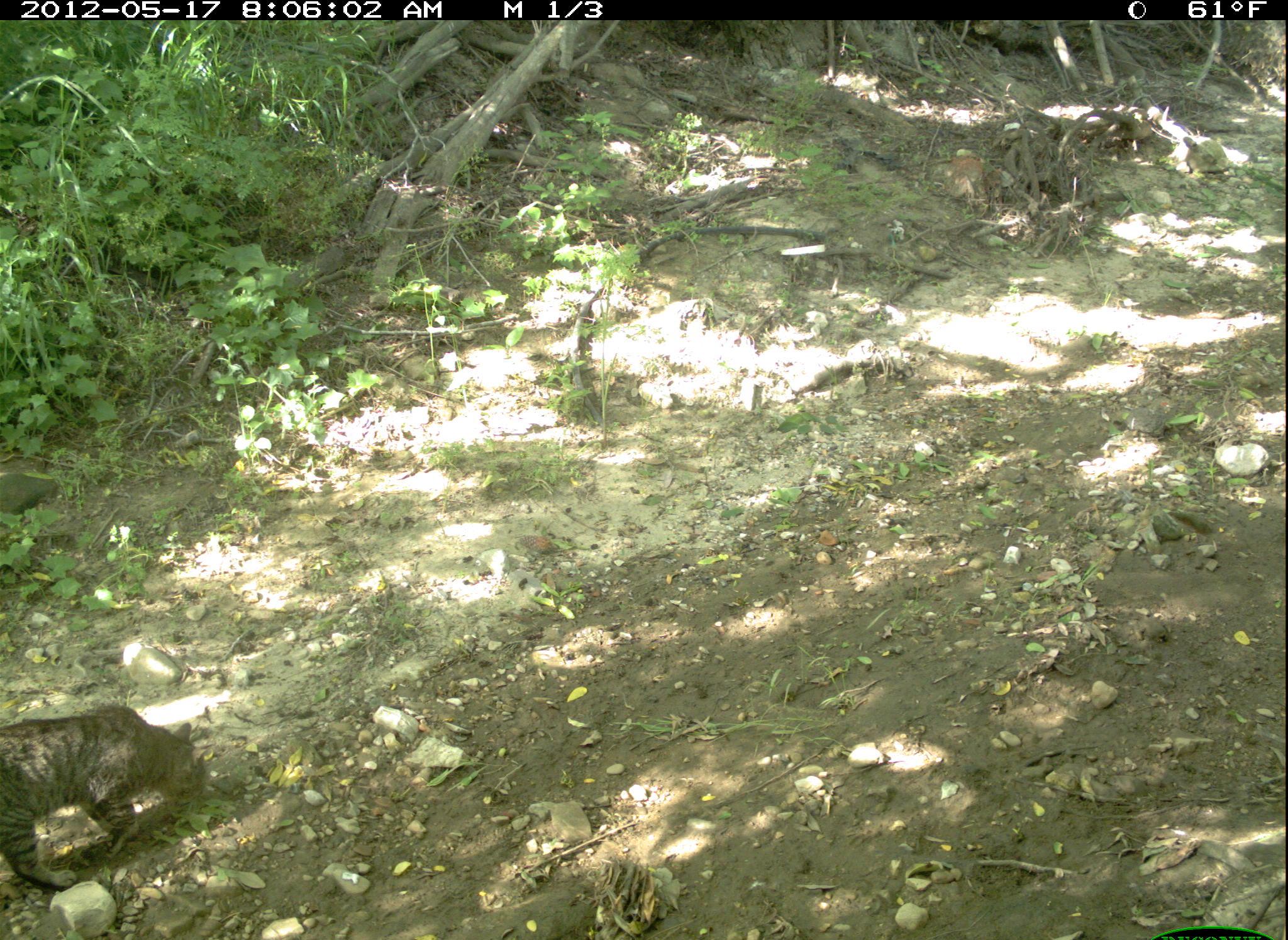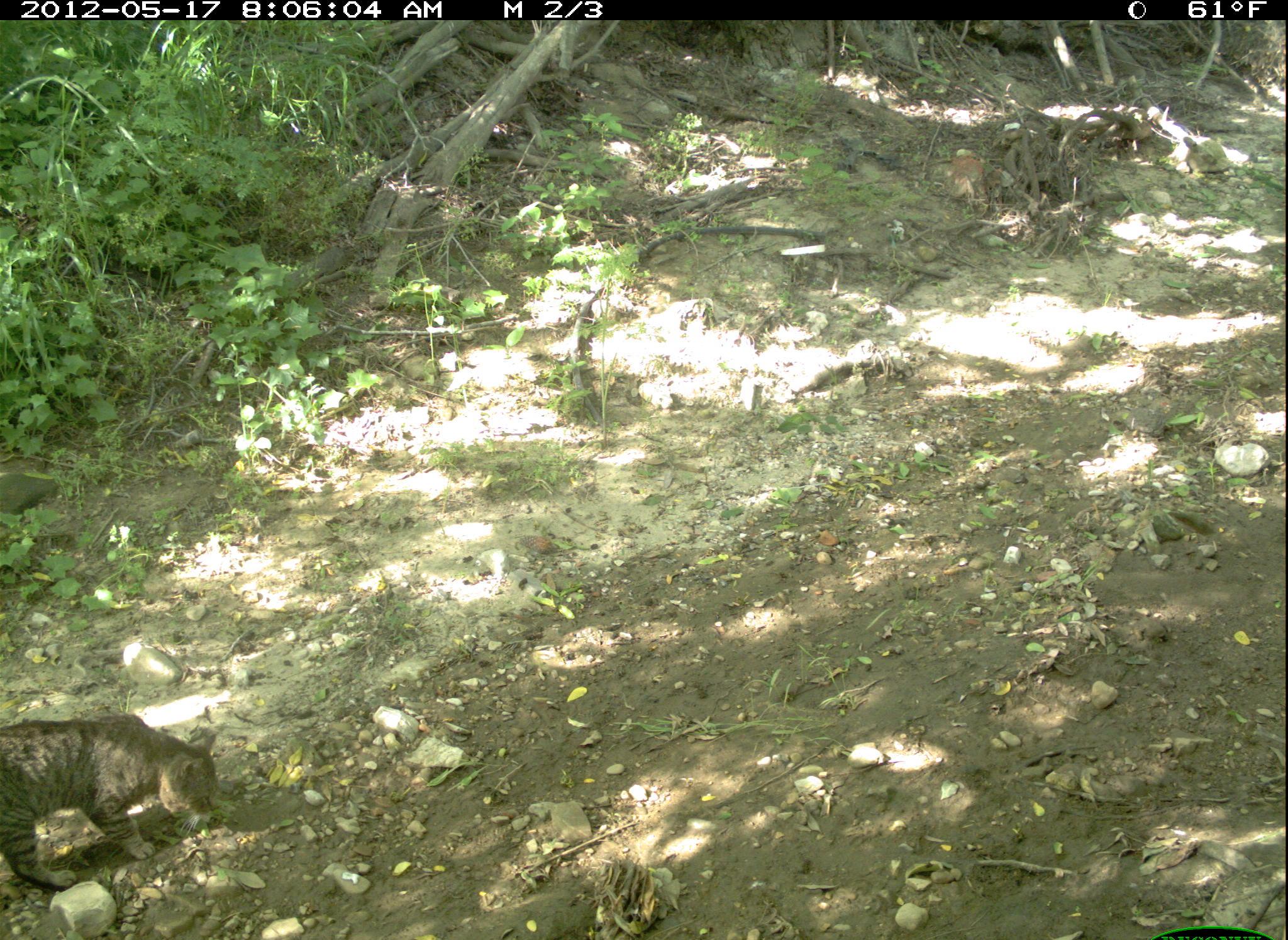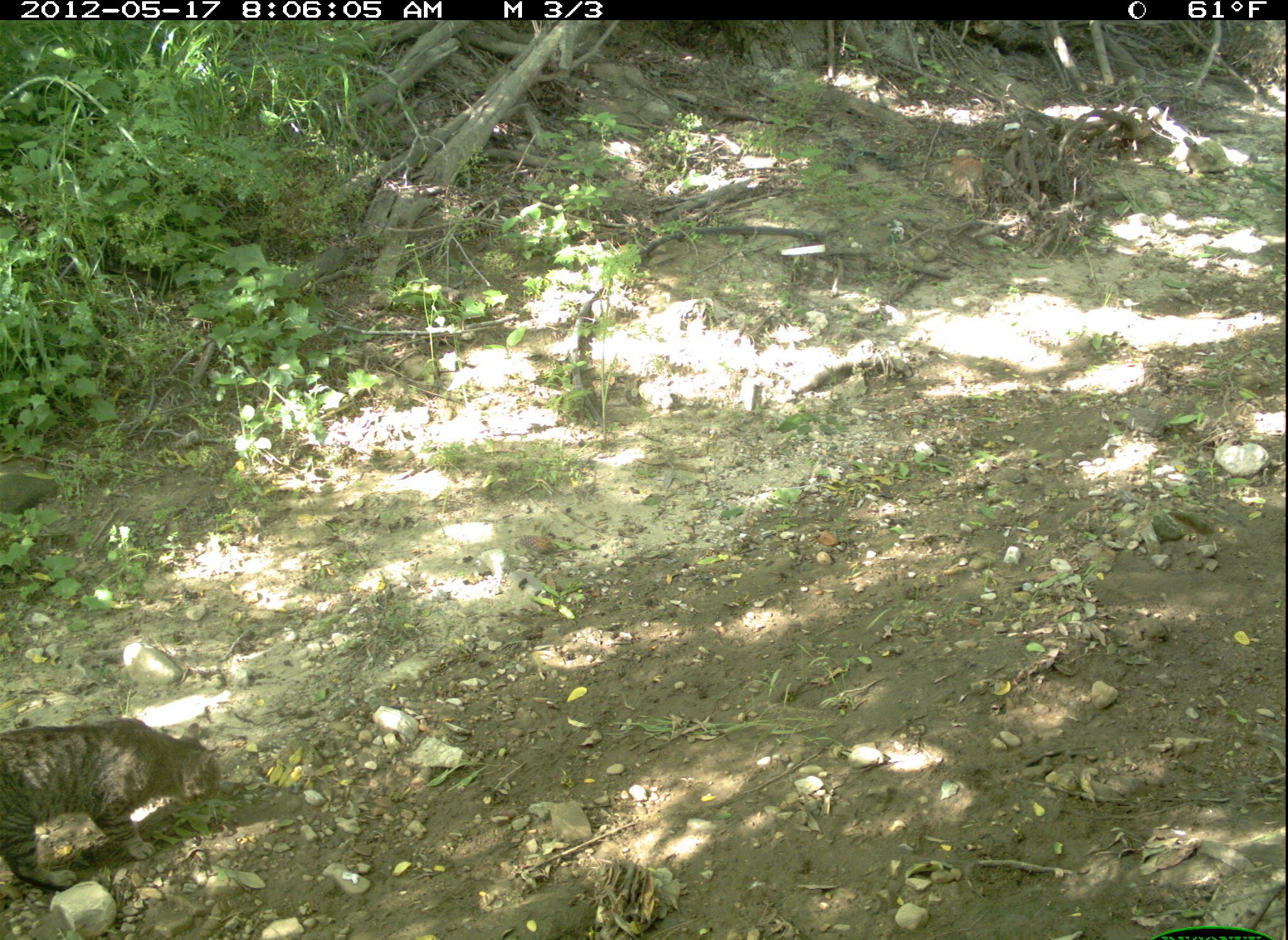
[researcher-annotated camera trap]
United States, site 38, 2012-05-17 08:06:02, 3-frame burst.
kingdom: Animalia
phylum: Chordata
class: Mammalia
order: Carnivora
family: Felidae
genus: Felis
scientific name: Felis catus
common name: cat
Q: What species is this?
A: Cat (Felis catus).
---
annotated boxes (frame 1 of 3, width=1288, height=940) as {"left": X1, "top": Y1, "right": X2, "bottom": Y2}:
cat: {"left": 3, "top": 693, "right": 225, "bottom": 900}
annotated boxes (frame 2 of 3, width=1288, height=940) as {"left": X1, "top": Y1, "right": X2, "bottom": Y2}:
cat: {"left": 2, "top": 702, "right": 267, "bottom": 910}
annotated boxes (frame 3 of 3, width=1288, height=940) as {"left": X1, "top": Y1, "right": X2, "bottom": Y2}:
cat: {"left": 3, "top": 712, "right": 240, "bottom": 900}